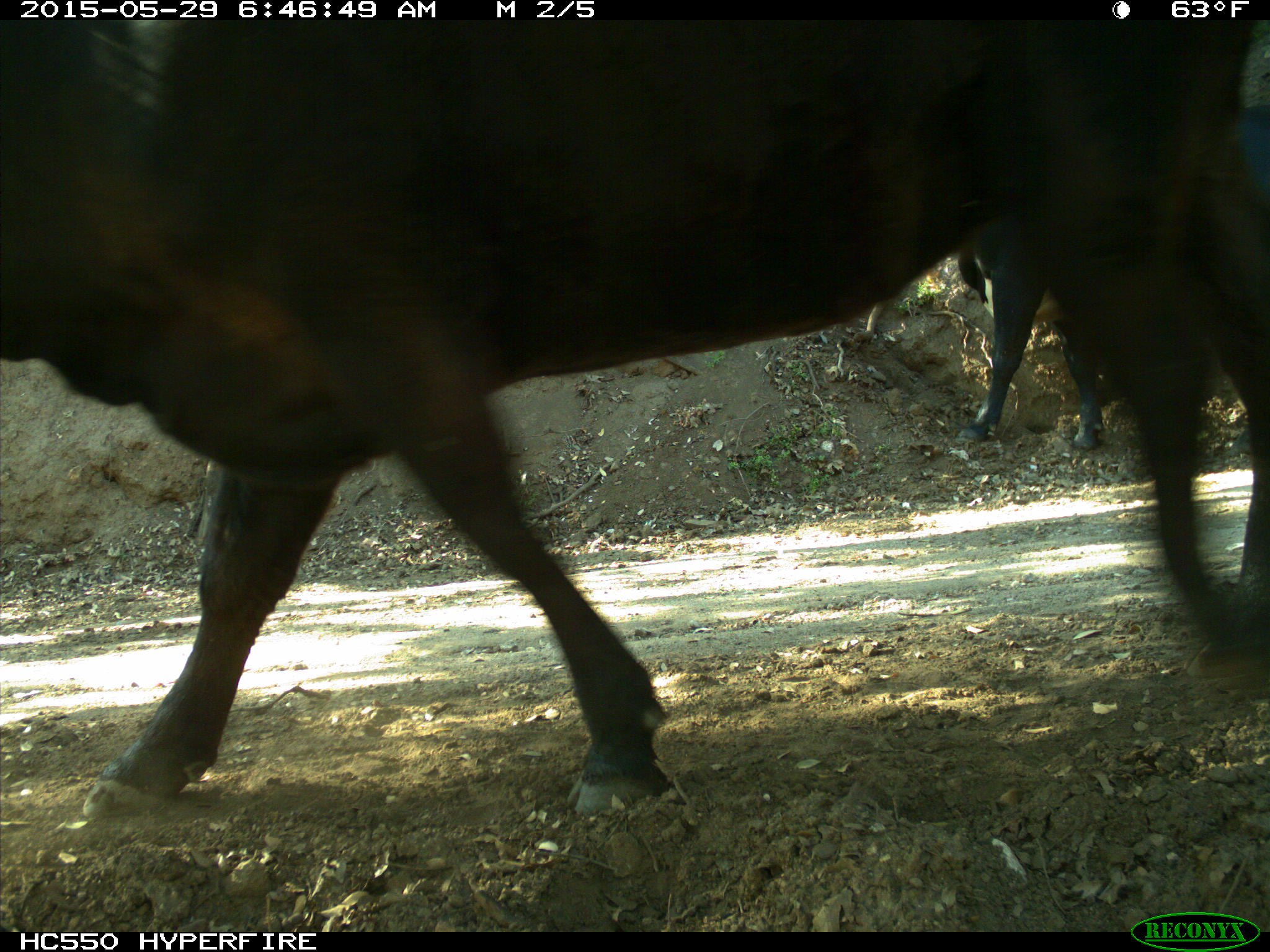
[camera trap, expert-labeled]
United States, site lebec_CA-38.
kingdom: Animalia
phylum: Chordata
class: Mammalia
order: Artiodactyla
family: Bovidae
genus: Bos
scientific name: Bos taurus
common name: domestic cow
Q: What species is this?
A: Bos taurus (domestic cow).